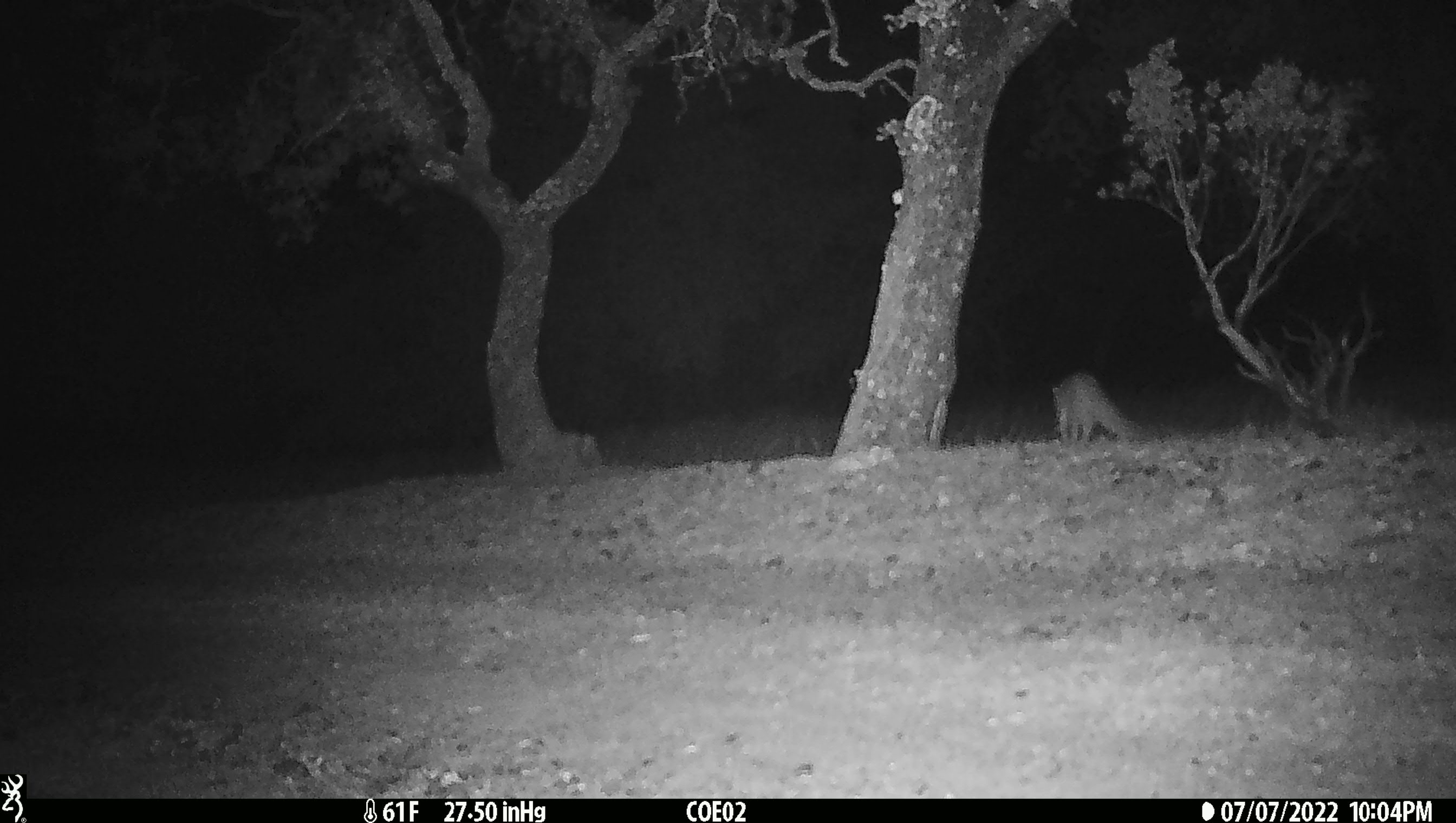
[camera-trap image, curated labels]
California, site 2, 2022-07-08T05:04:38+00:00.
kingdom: Animalia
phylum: Chordata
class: Mammalia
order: Carnivora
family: Canidae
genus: Urocyon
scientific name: Urocyon cinereoargenteus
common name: gray fox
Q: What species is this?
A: Gray fox (Urocyon cinereoargenteus).